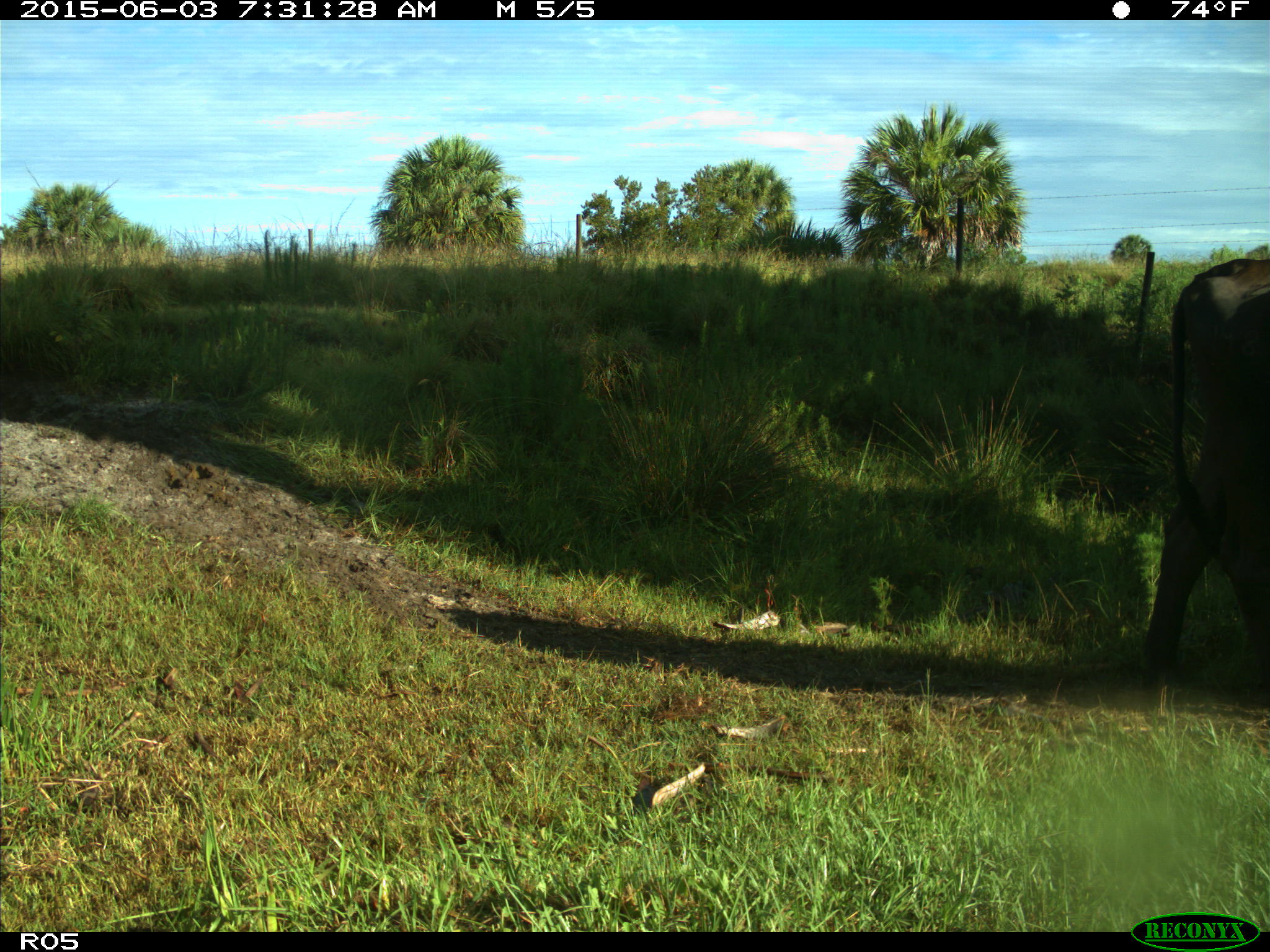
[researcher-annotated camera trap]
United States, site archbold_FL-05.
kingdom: Animalia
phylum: Chordata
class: Mammalia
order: Artiodactyla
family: Bovidae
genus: Bos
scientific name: Bos taurus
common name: domestic cow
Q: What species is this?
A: Bos taurus (domestic cow).